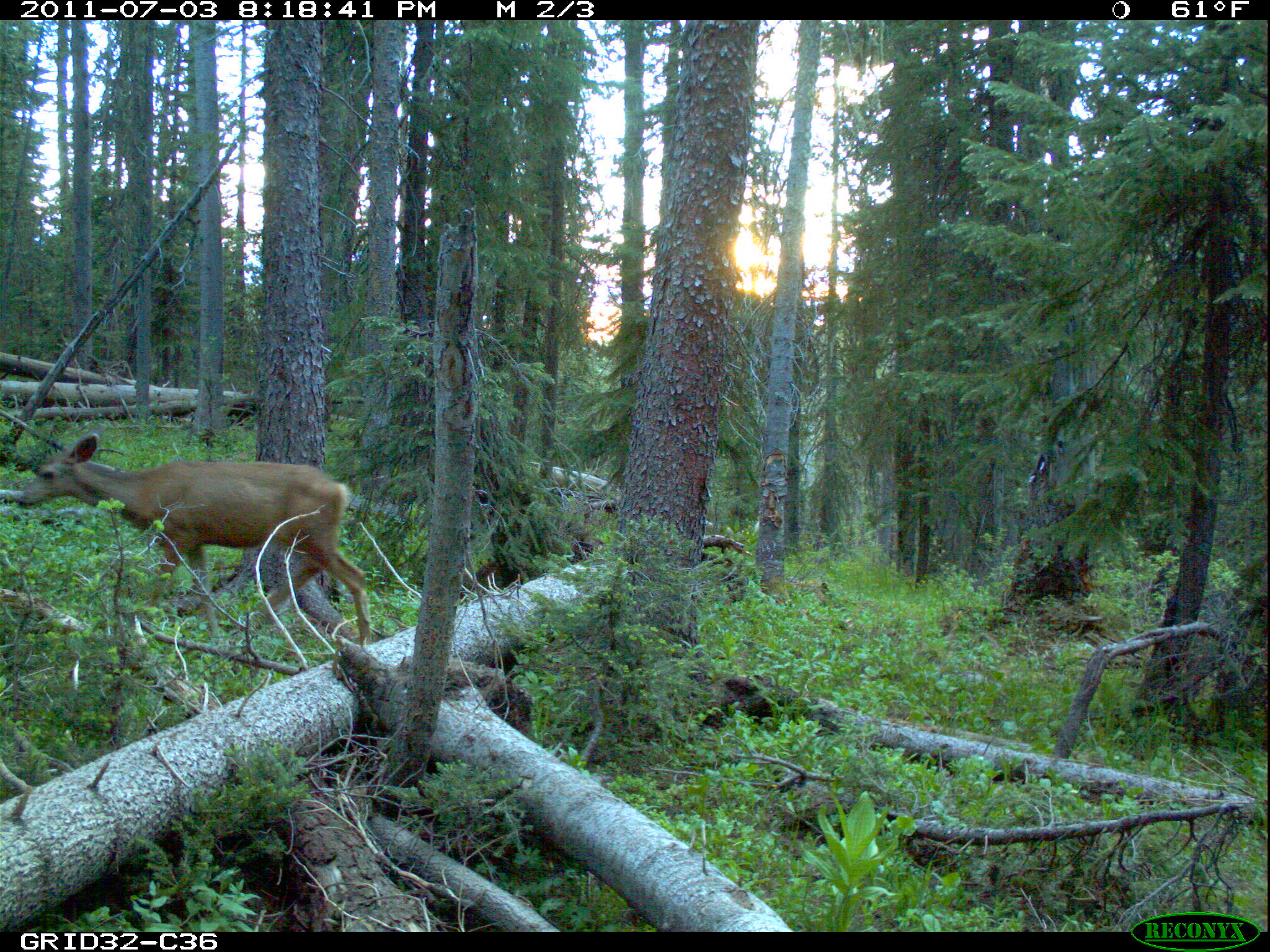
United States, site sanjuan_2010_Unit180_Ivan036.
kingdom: Animalia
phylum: Chordata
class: Mammalia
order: Artiodactyla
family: Cervidae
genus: Odocoileus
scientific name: Odocoileus hemionus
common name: mule deer